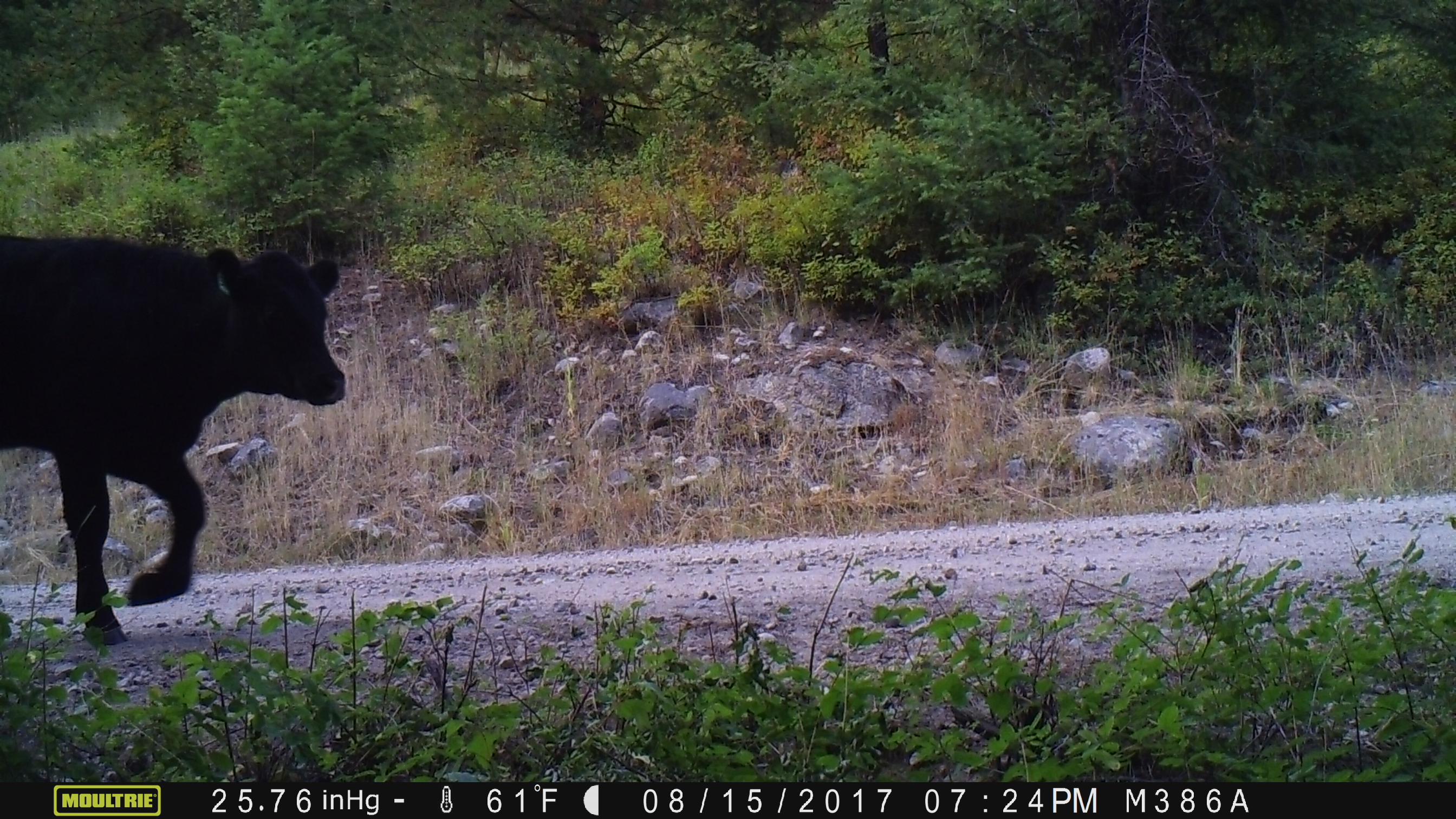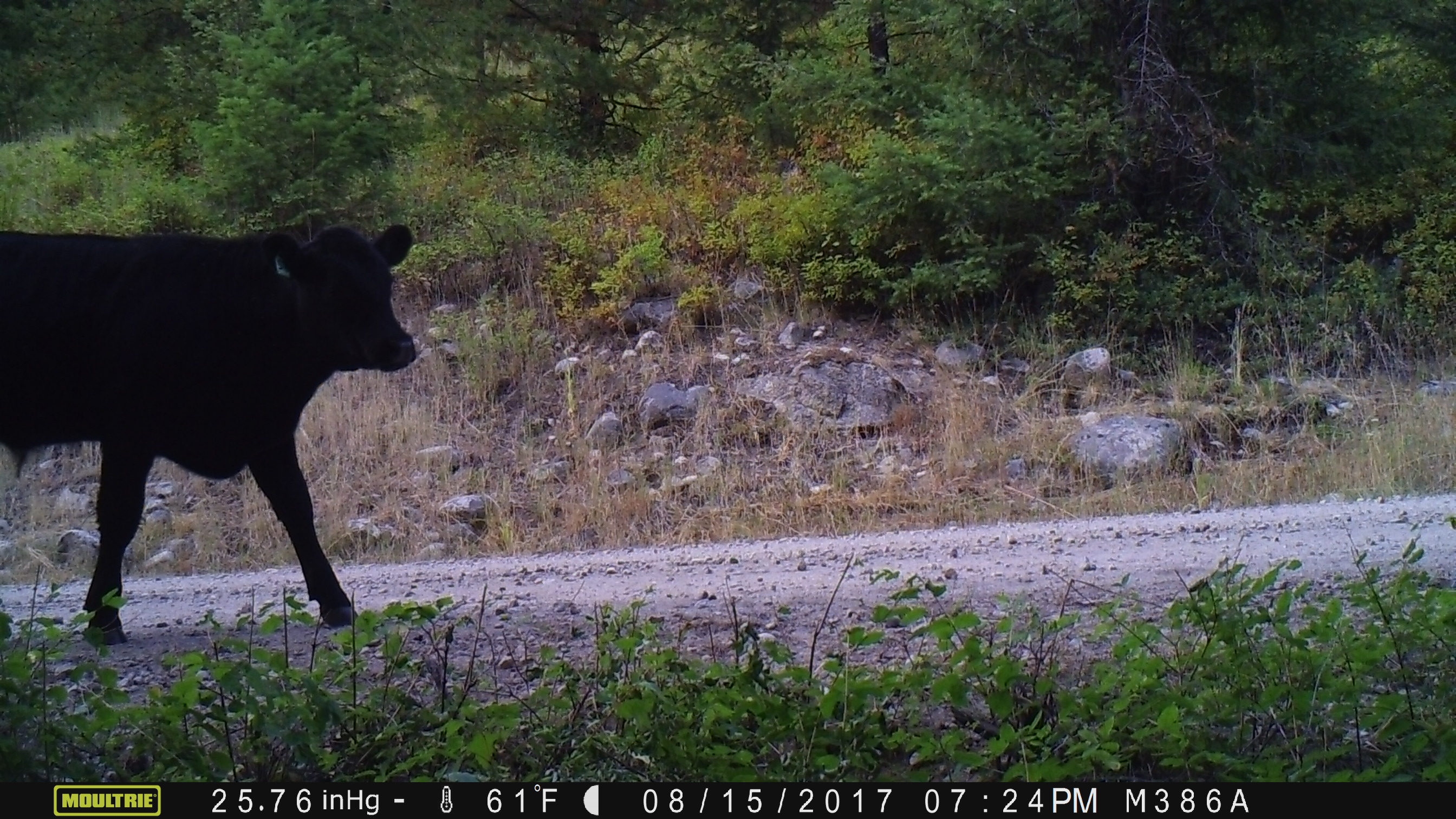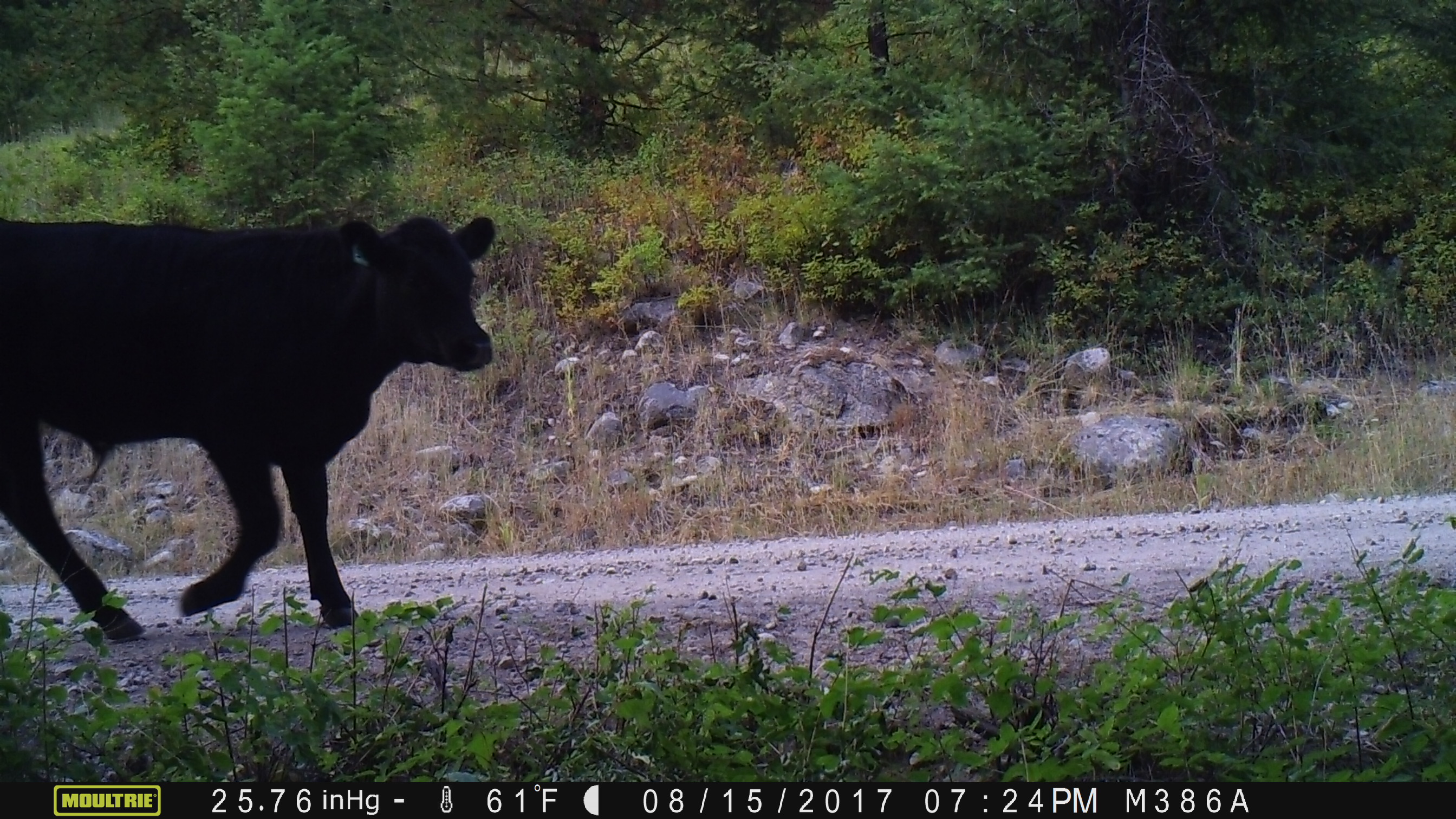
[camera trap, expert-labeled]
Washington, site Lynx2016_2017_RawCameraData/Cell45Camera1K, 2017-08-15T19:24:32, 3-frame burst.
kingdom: Animalia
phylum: Chordata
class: Mammalia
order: Artiodactyla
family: Bovidae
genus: Bos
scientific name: Bos taurus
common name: domestic cattle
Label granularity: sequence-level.